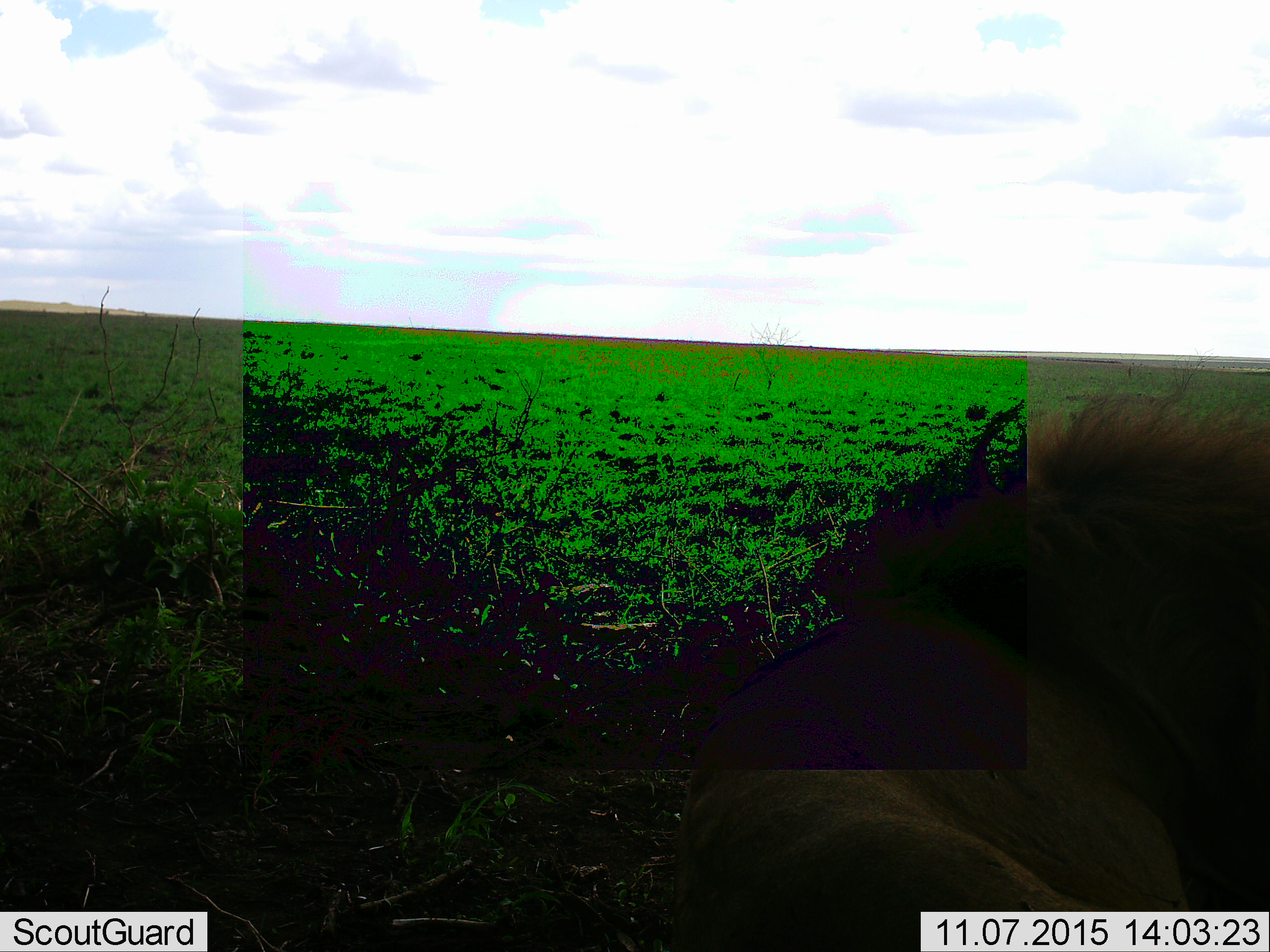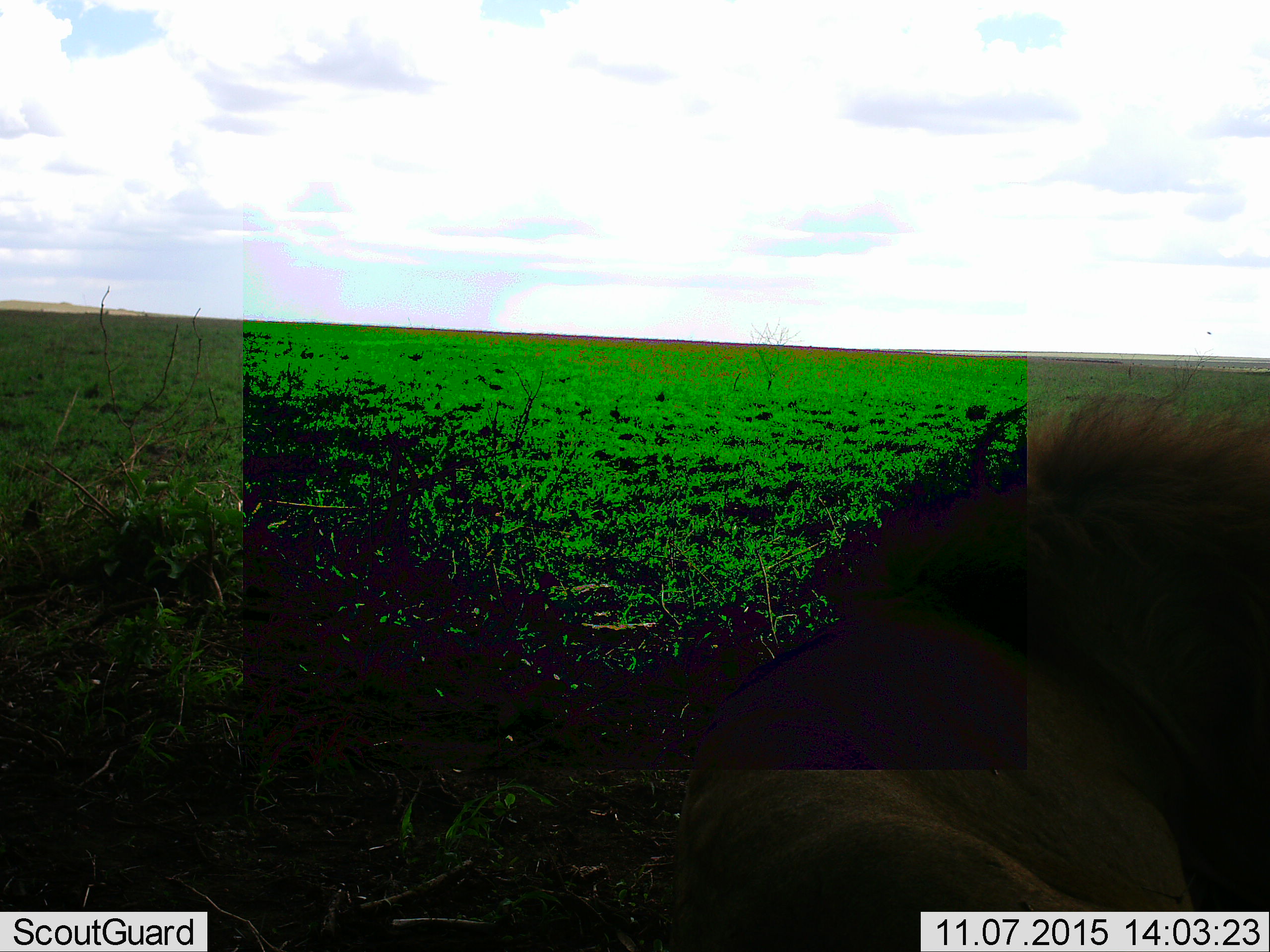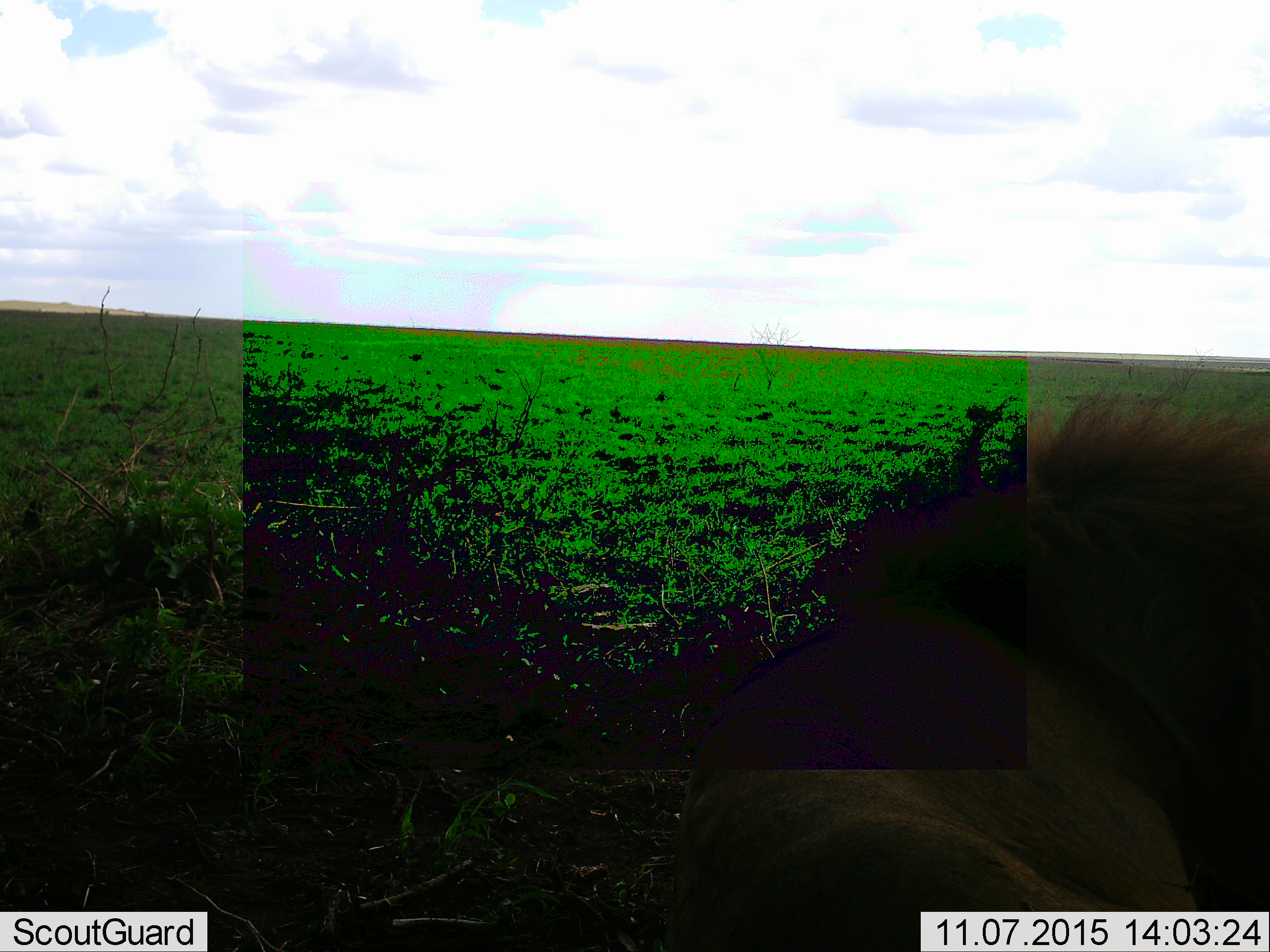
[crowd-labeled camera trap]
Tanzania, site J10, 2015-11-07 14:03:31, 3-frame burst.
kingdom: Animalia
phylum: Chordata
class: Mammalia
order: Carnivora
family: Felidae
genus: Panthera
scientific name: Panthera leo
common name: lion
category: lionmale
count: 1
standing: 0%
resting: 100%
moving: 0%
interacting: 0%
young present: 0%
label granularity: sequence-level